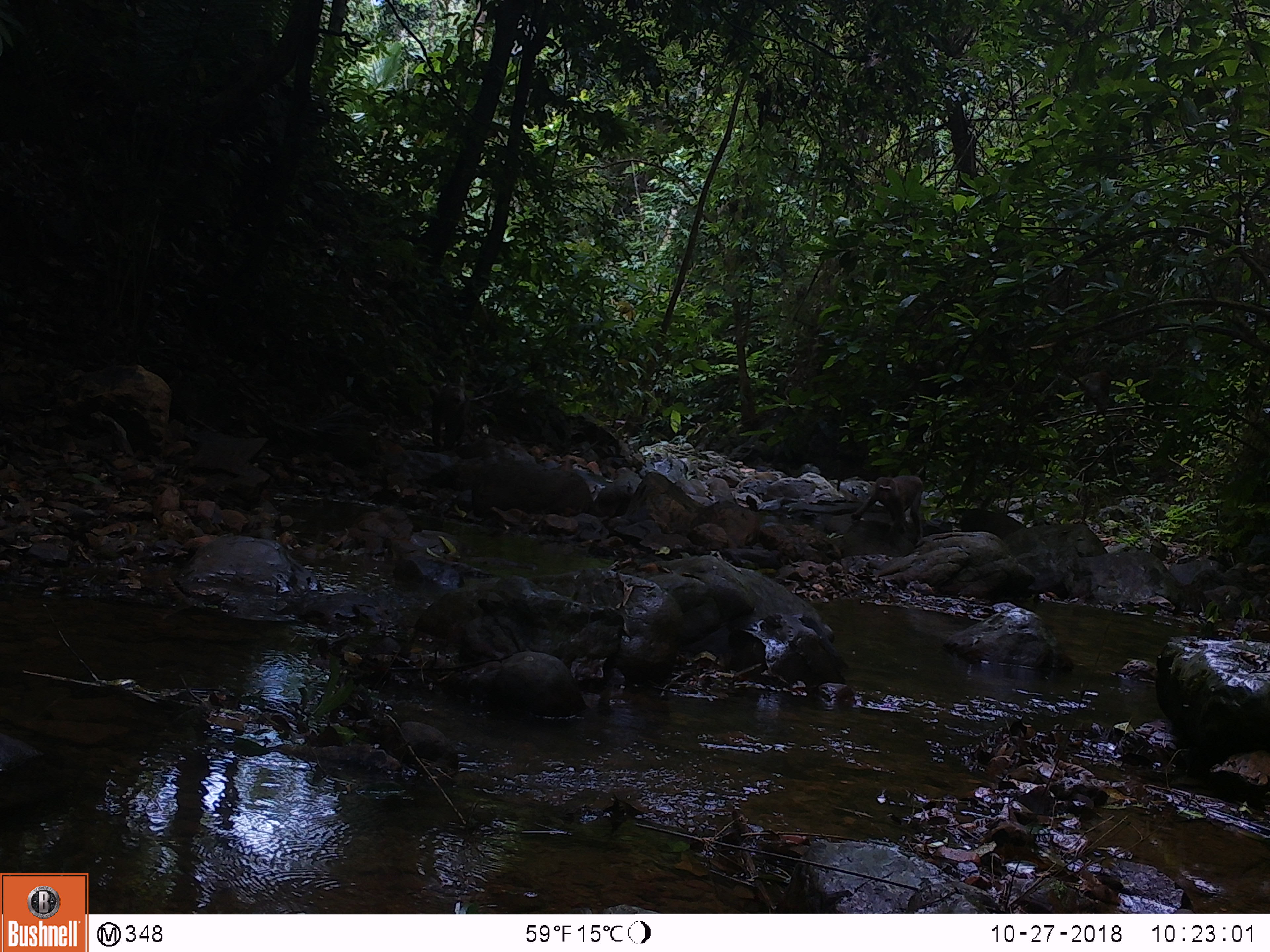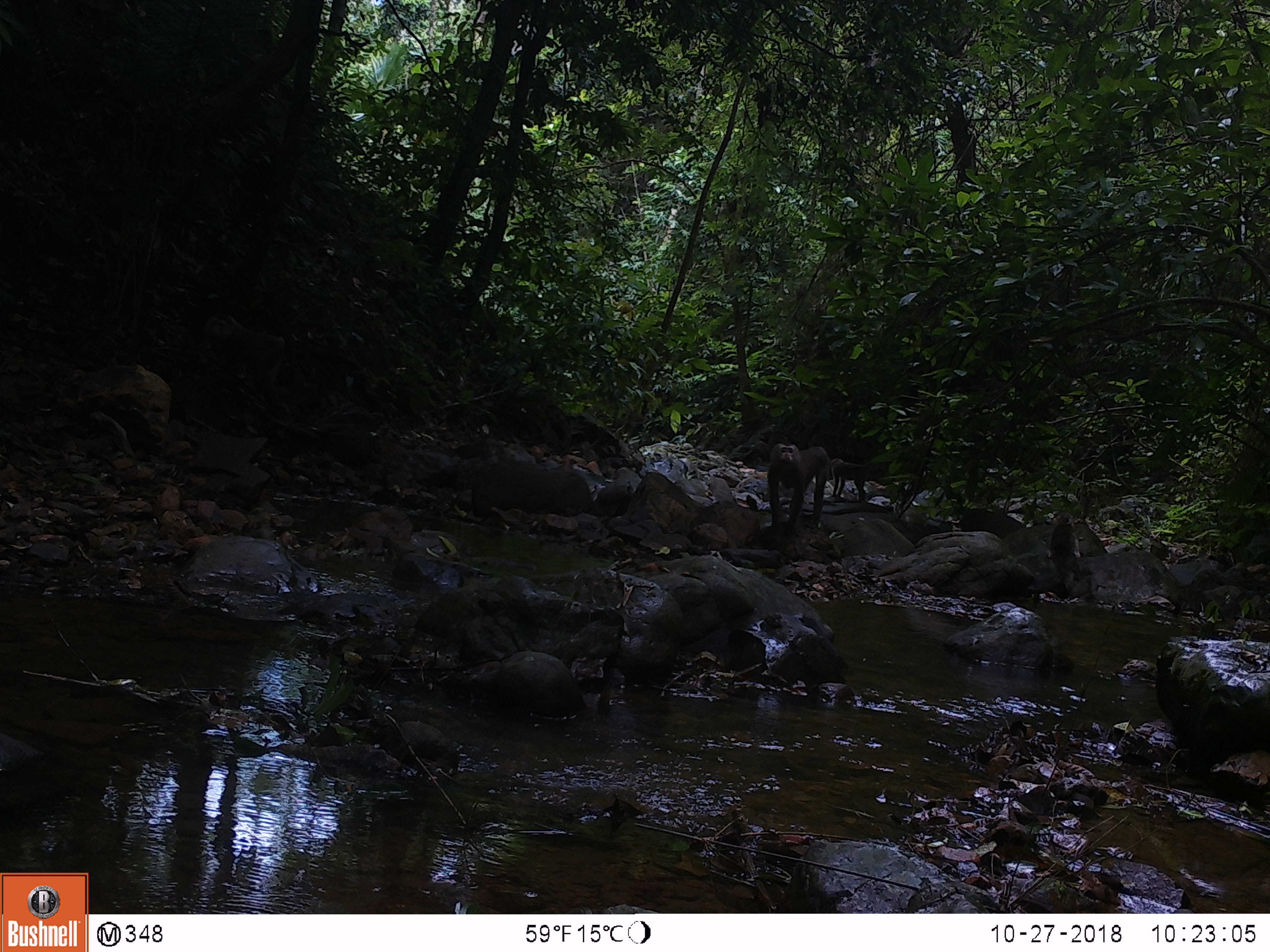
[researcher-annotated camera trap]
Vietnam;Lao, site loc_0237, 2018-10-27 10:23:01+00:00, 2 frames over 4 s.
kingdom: Animalia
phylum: Chordata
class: Mammalia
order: Primates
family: Cercopithecidae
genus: Macaca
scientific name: Macaca nemestrina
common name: pig-tailed macaque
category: pig tailed macaque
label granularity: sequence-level